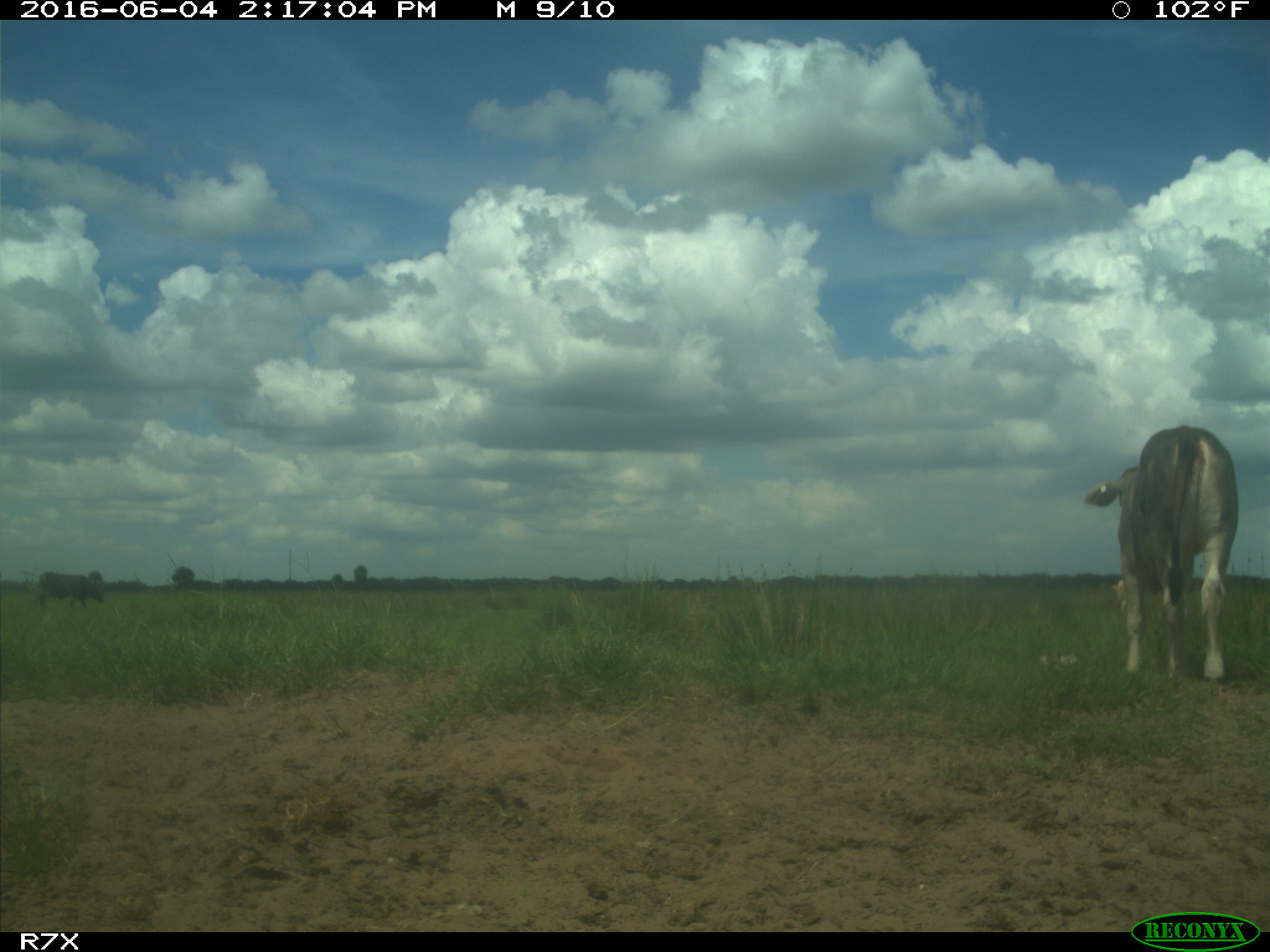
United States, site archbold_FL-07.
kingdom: Animalia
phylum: Chordata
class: Mammalia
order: Artiodactyla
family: Bovidae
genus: Bos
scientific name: Bos taurus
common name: domestic cow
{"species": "Bos taurus (domestic cow)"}